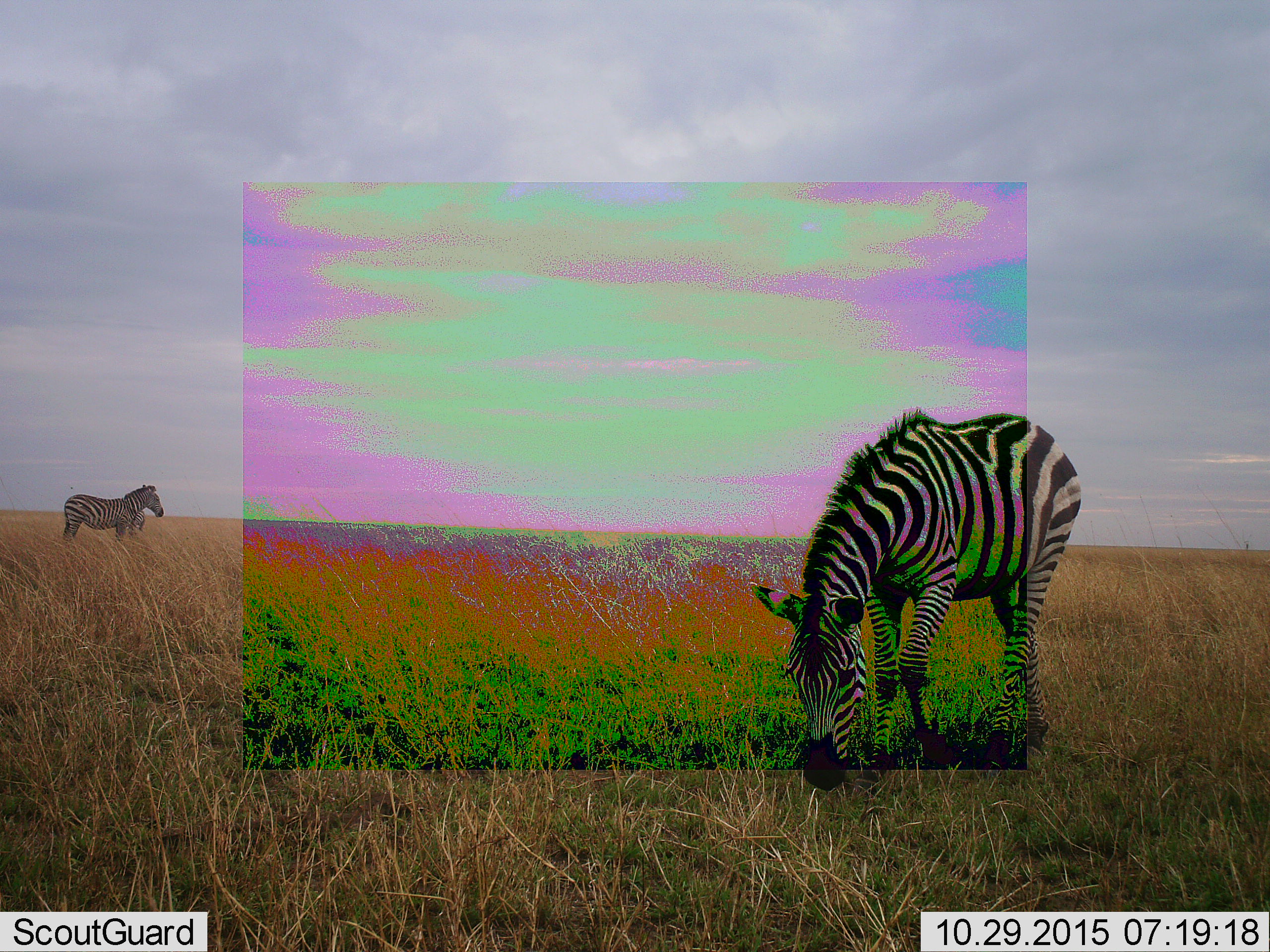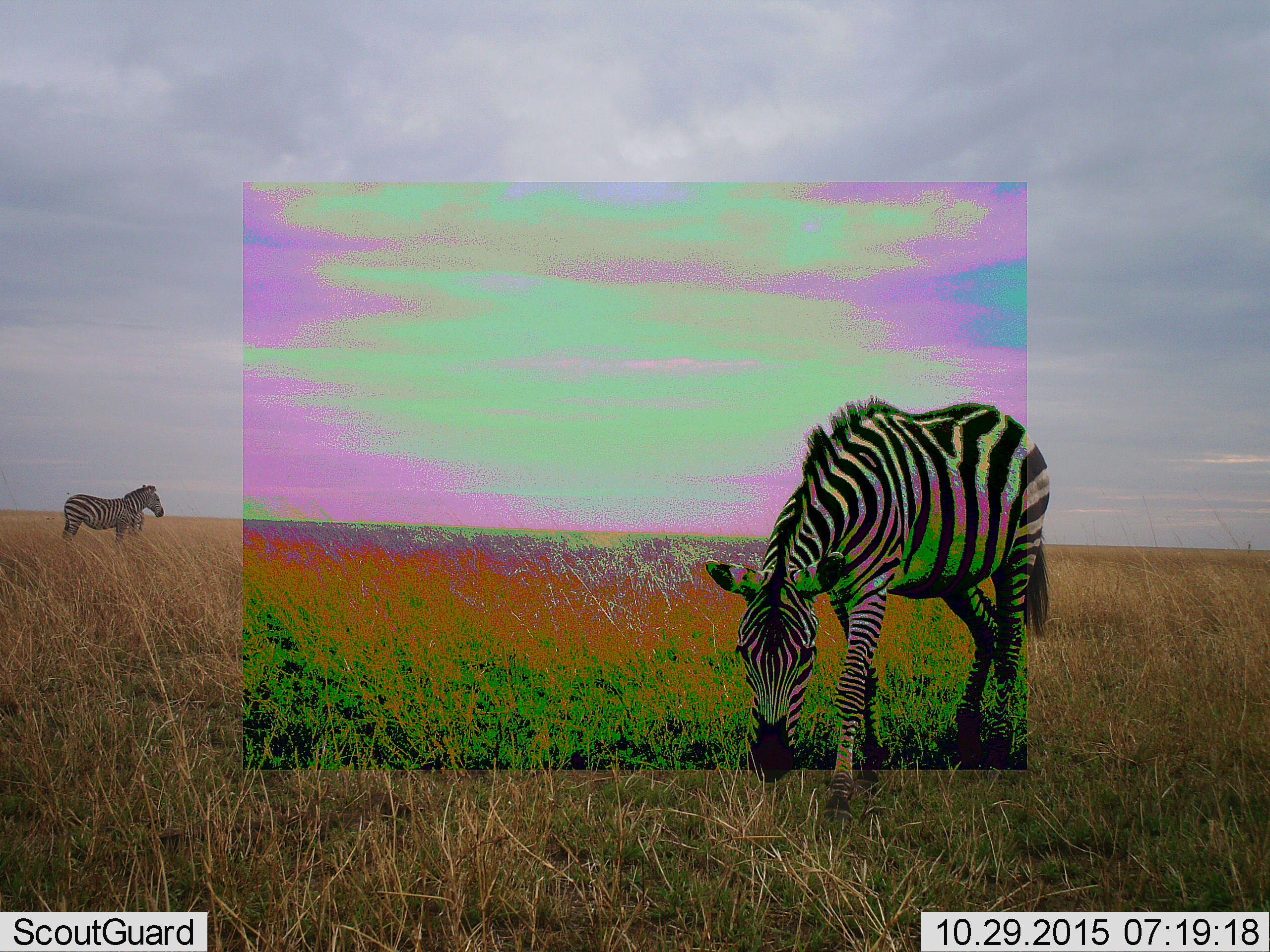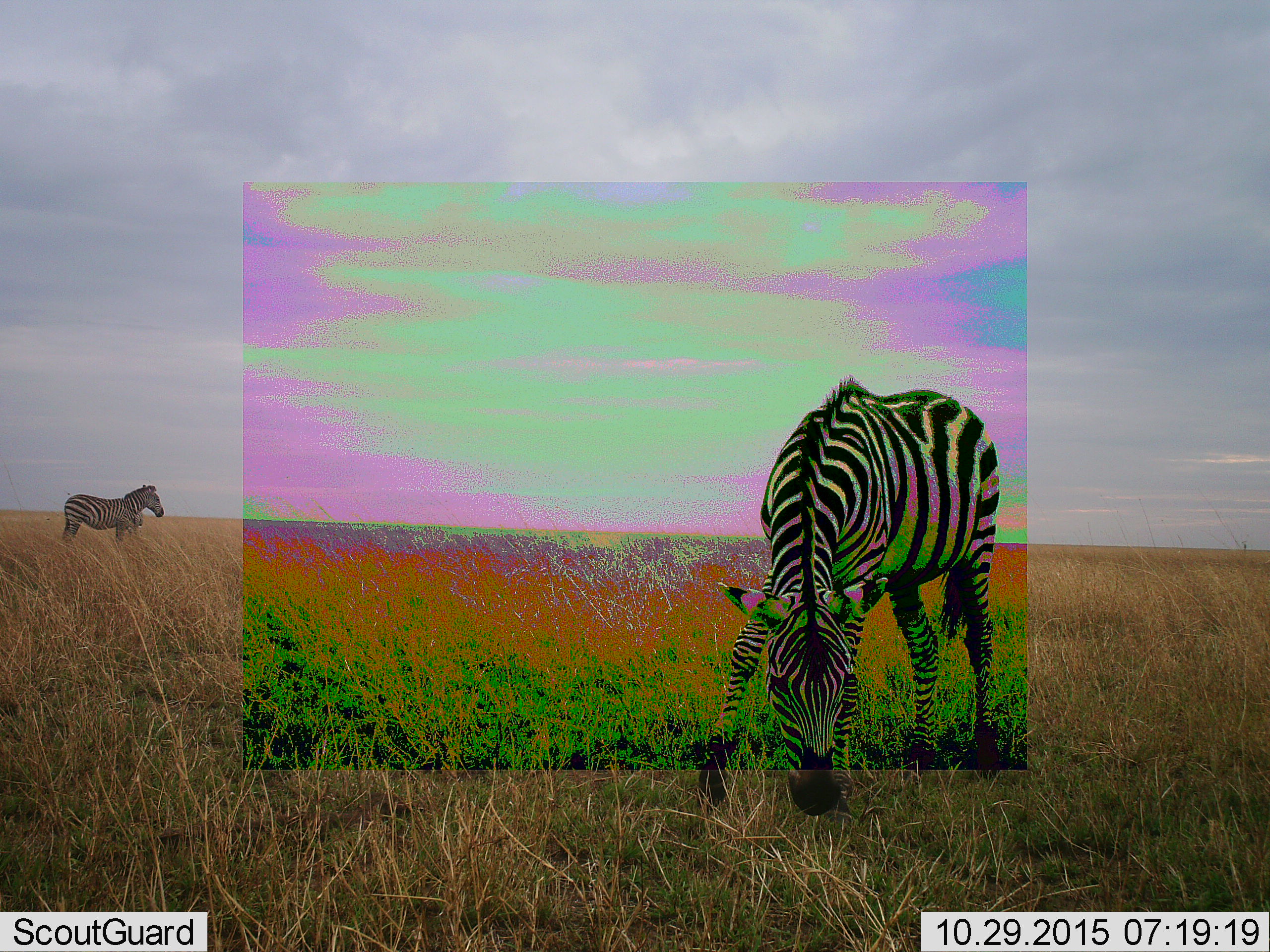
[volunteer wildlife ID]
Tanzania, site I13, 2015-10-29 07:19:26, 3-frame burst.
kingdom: Animalia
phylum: Chordata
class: Mammalia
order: Perissodactyla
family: Equidae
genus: Equus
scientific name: Equus quagga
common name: plains zebra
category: zebra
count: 3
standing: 89%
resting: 0%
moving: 44%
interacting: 0%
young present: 11%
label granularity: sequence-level